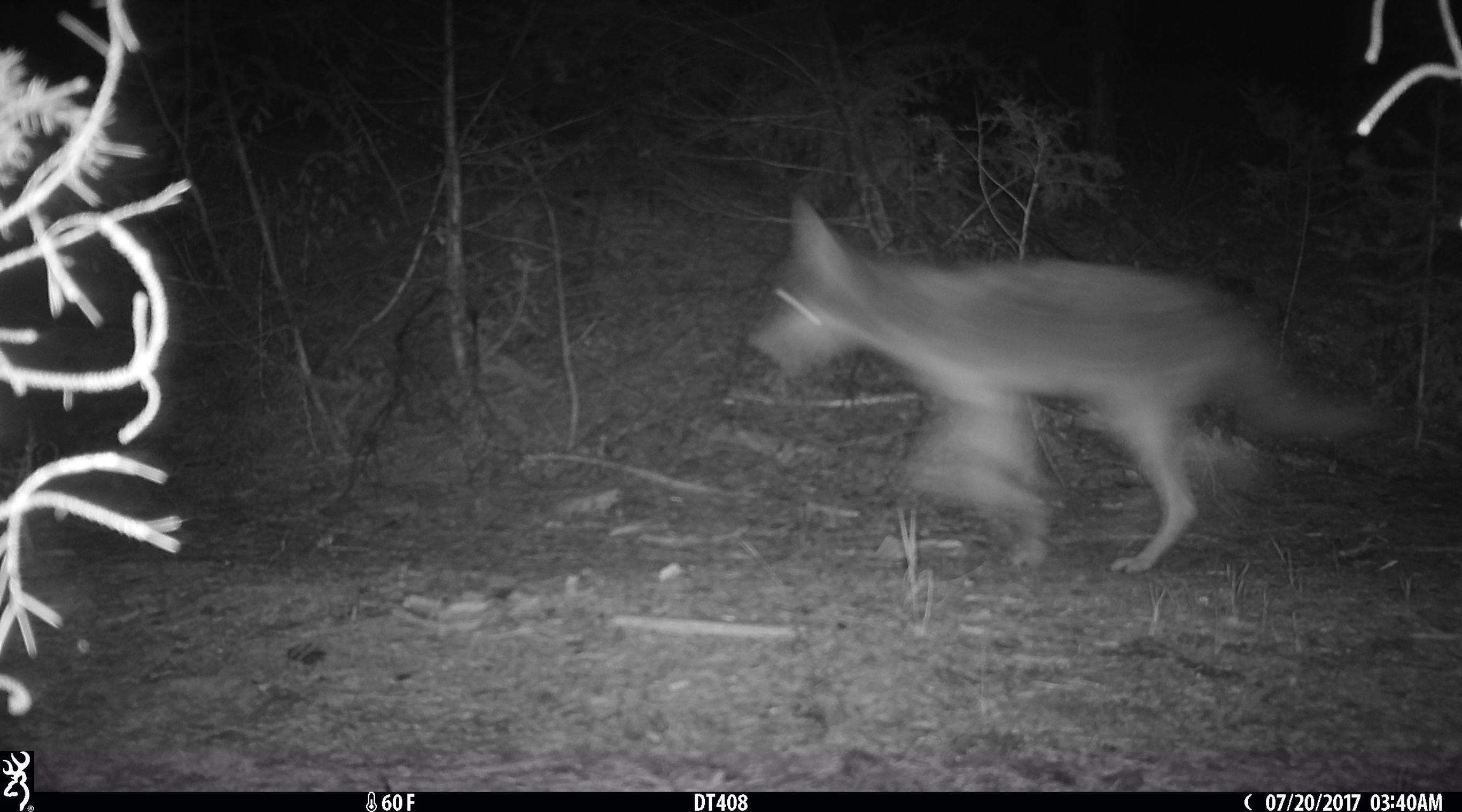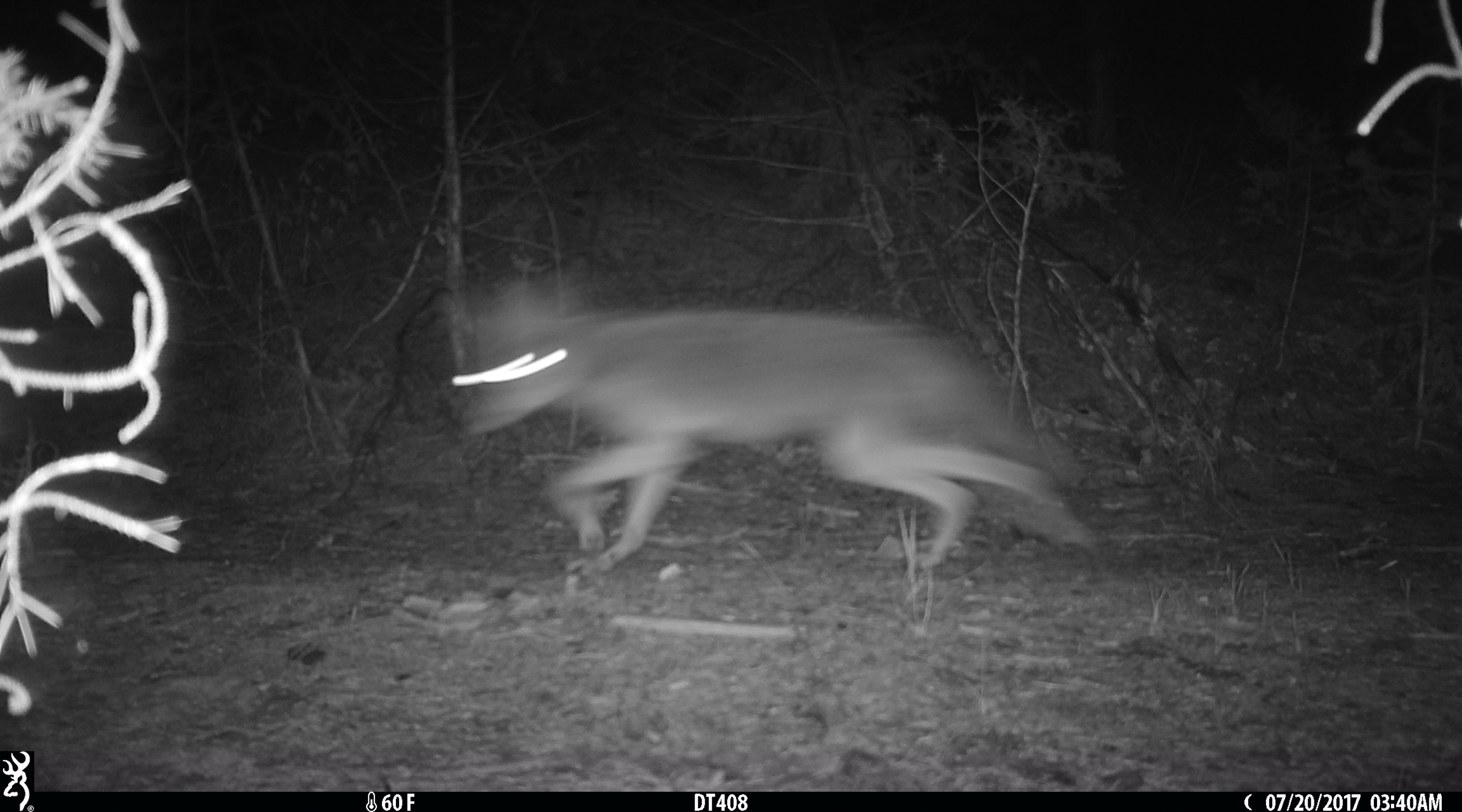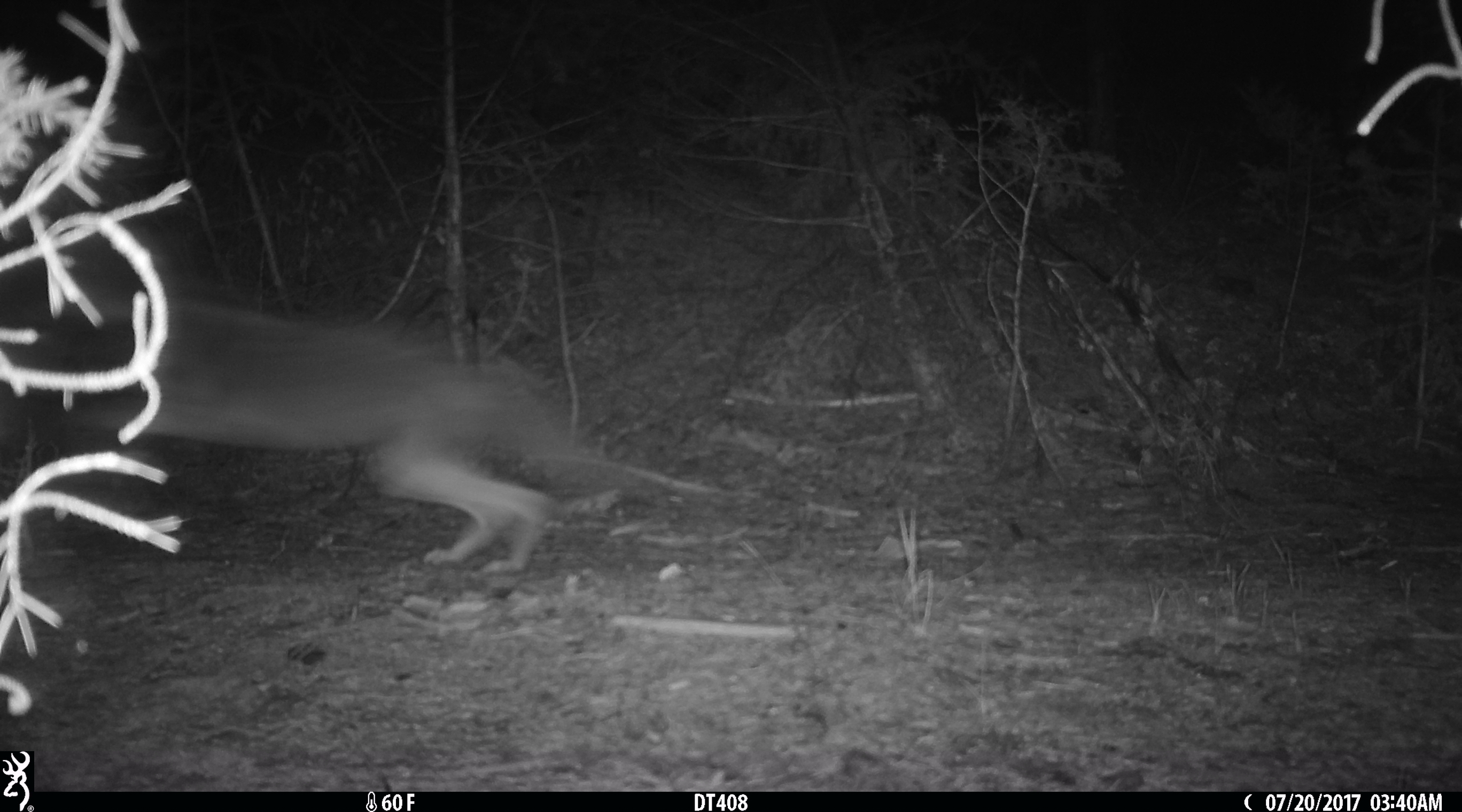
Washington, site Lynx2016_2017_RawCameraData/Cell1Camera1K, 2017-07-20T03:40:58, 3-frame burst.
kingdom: Animalia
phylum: Chordata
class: Mammalia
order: Carnivora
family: Canidae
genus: Canis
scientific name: Canis latrans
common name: coyote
Canis latrans (coyote). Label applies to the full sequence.